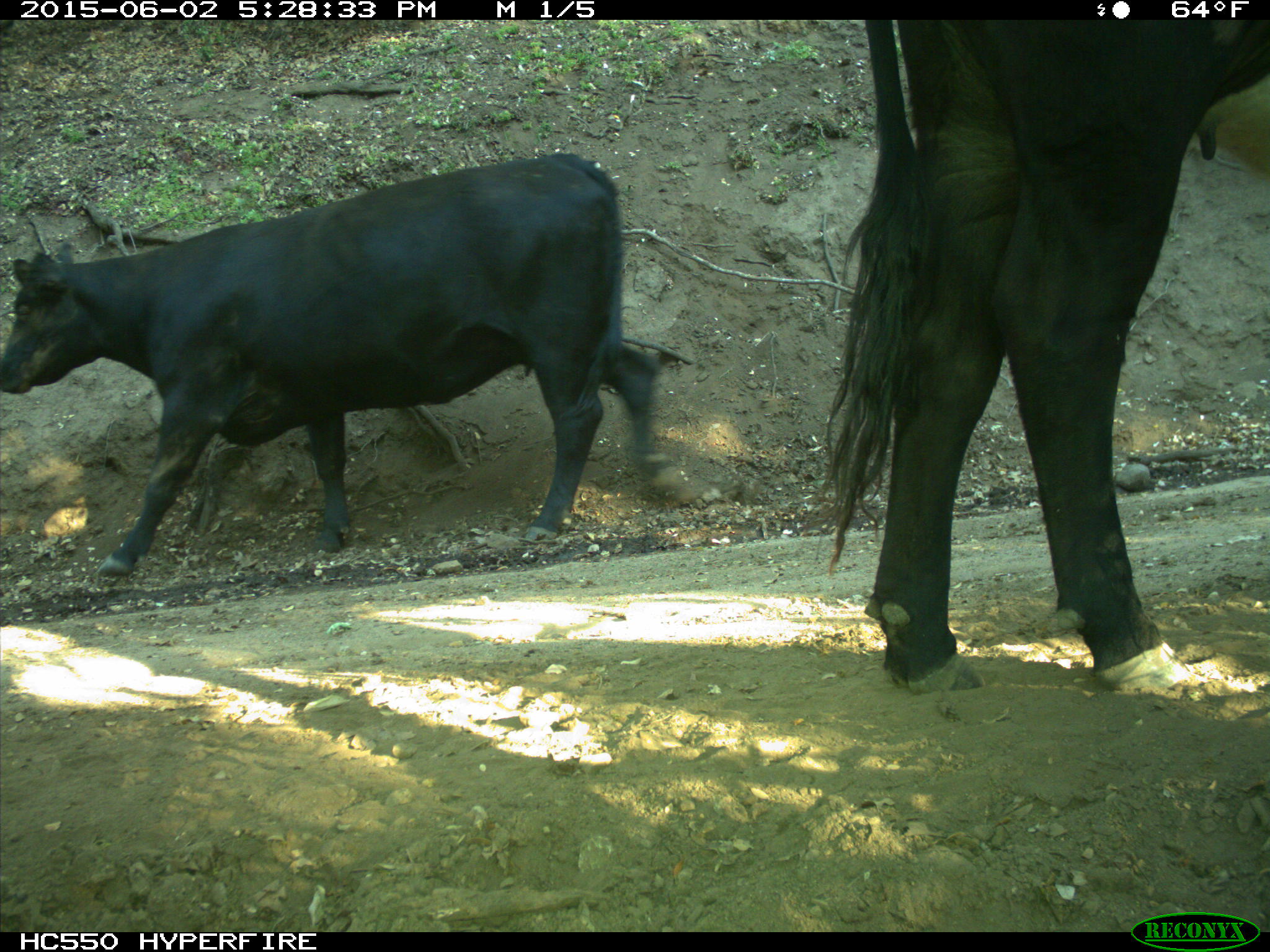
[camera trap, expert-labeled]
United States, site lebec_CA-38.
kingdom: Animalia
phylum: Chordata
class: Mammalia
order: Artiodactyla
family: Bovidae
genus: Bos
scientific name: Bos taurus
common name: domestic cow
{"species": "Bos taurus (domestic cow)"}